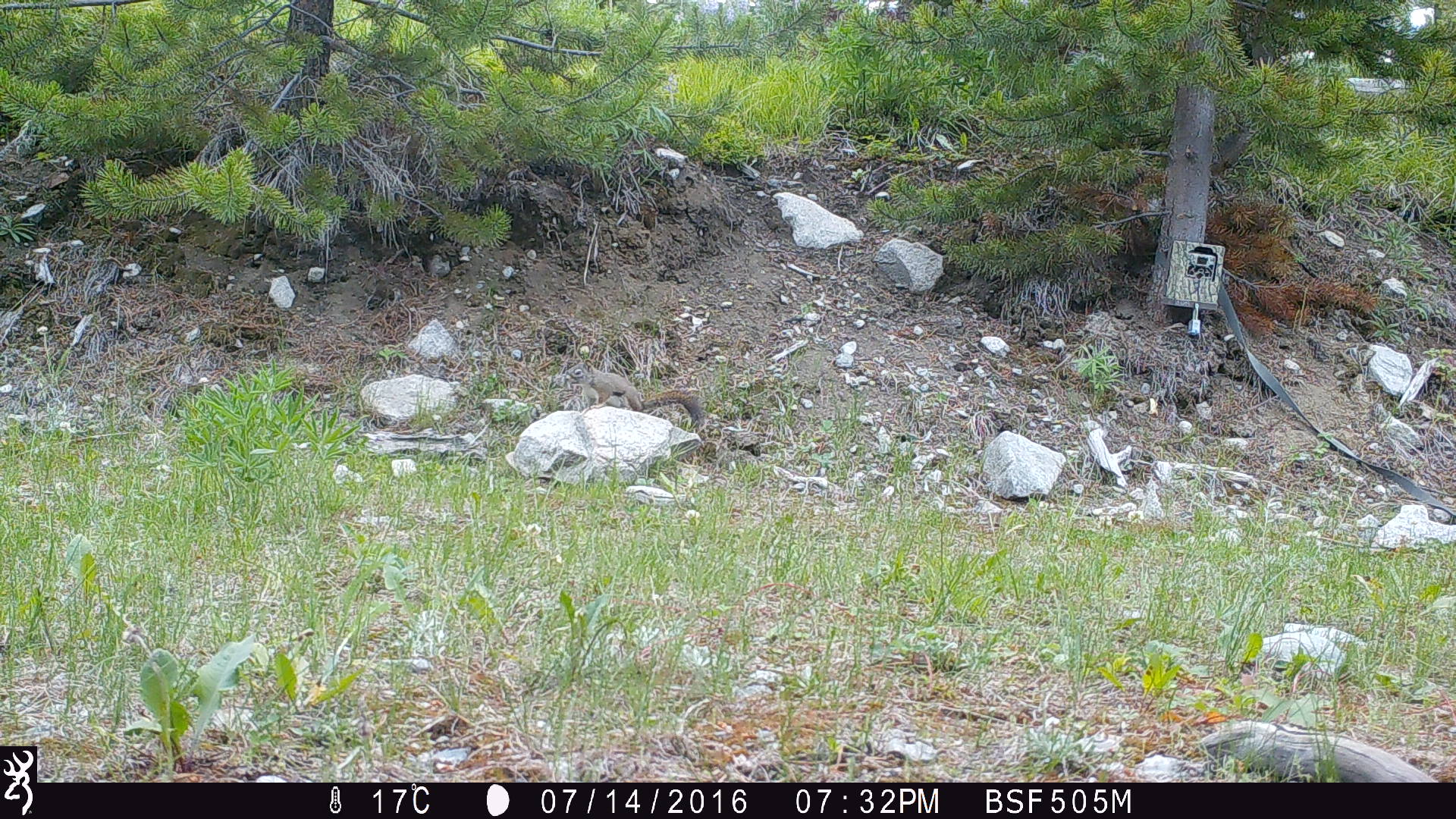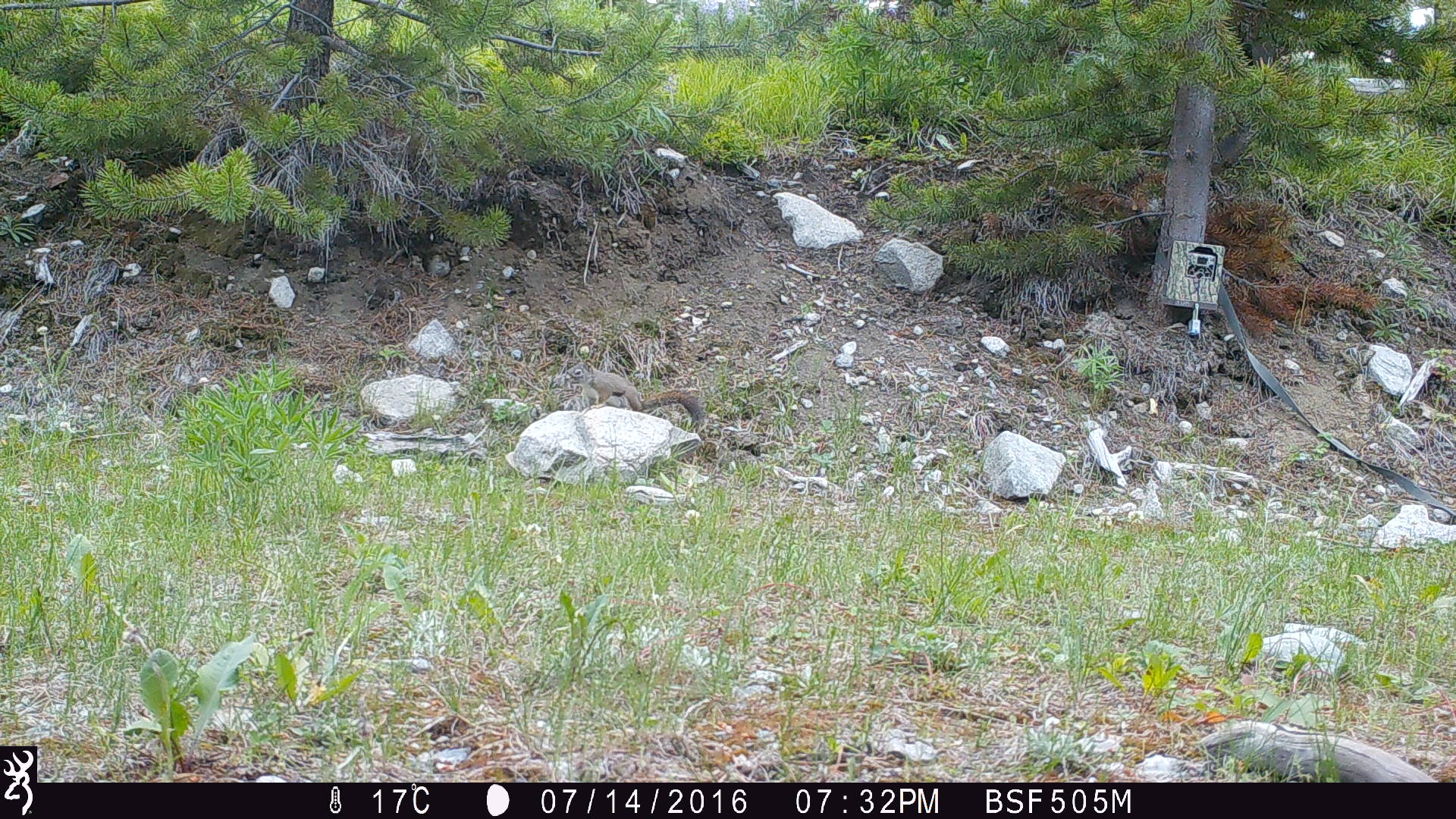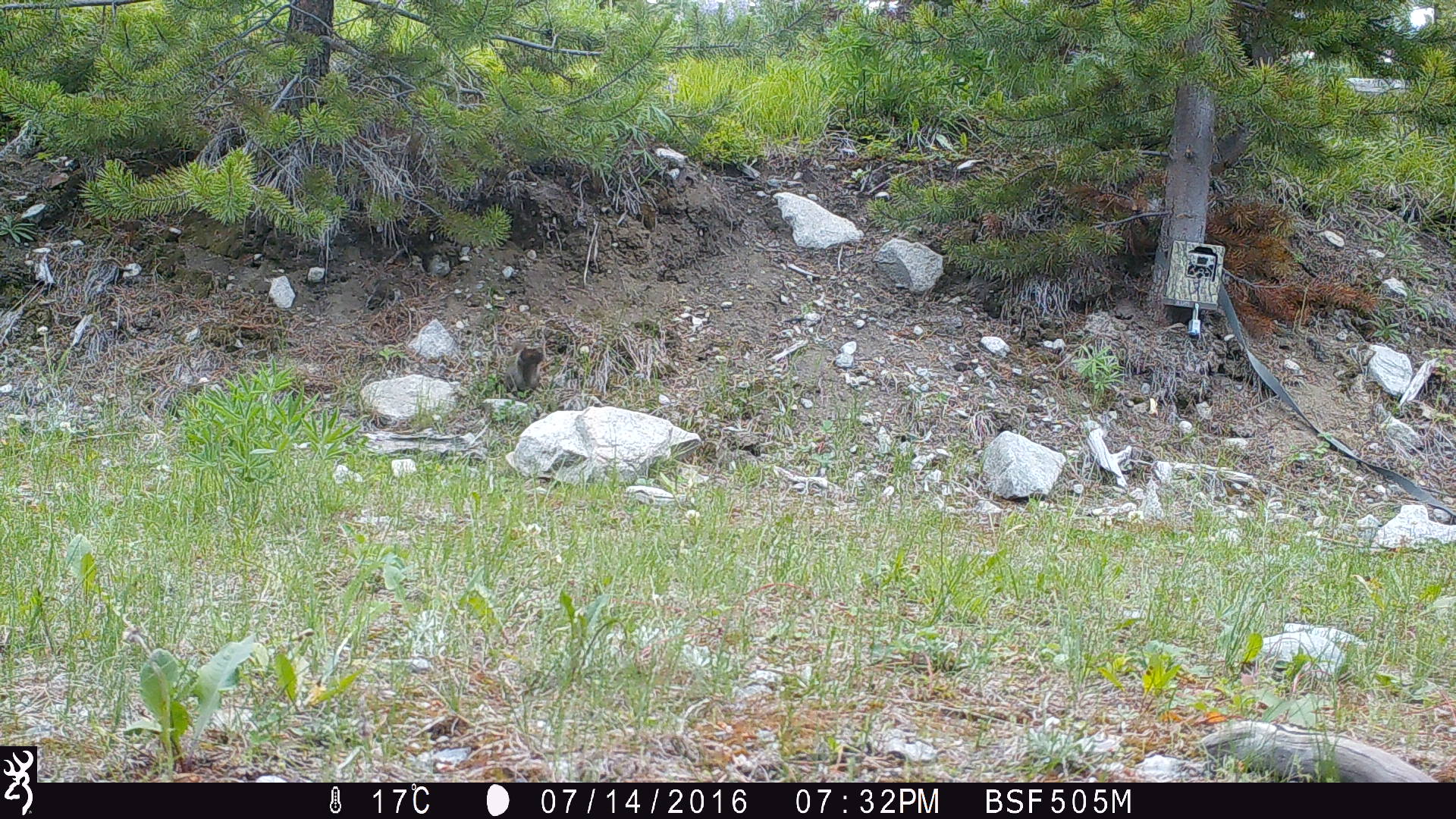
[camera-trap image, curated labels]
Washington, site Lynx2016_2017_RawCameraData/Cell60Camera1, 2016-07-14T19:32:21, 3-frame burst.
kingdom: Animalia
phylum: Chordata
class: Mammalia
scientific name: Mammalia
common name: small mammal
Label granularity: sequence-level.